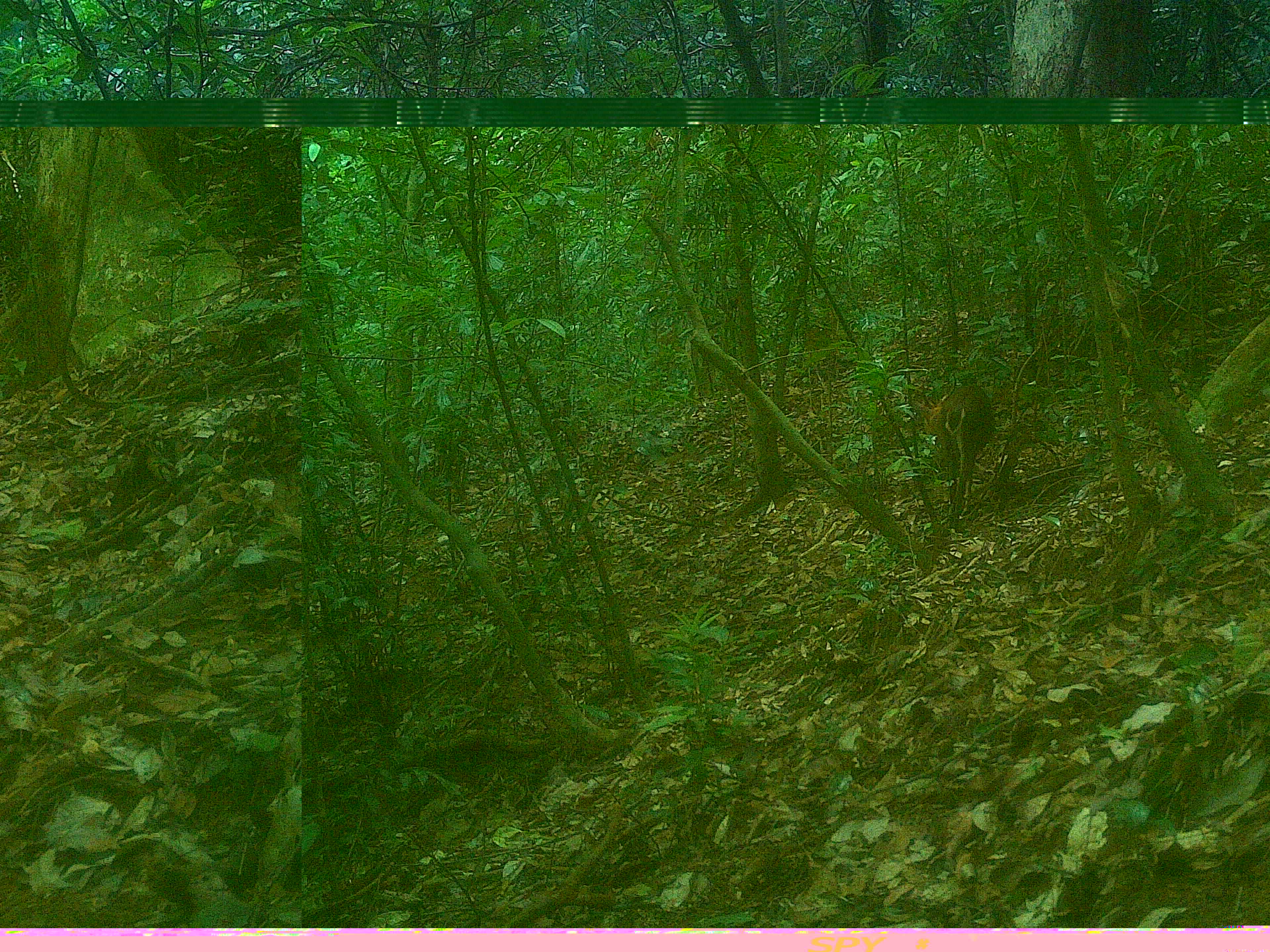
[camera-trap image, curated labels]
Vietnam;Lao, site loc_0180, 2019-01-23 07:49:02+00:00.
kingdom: Animalia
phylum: Chordata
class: Mammalia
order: Artiodactyla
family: Cervidae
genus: Muntiacus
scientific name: Muntiacus vuquangensis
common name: large-antlered muntjac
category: large antlered muntjac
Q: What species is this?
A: Large antlered muntjac (large-antlered muntjac) (Muntiacus vuquangensis).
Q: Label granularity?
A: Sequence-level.